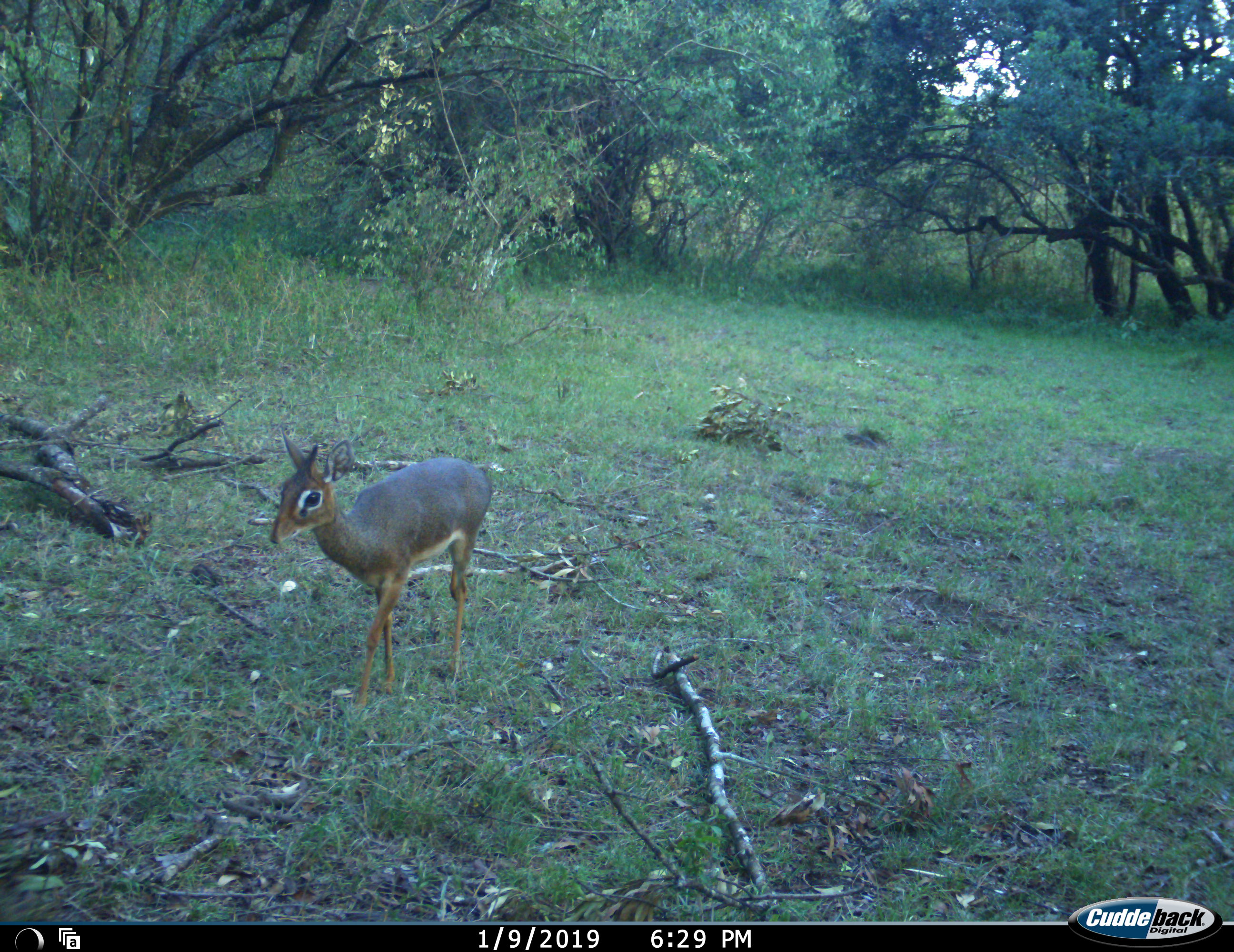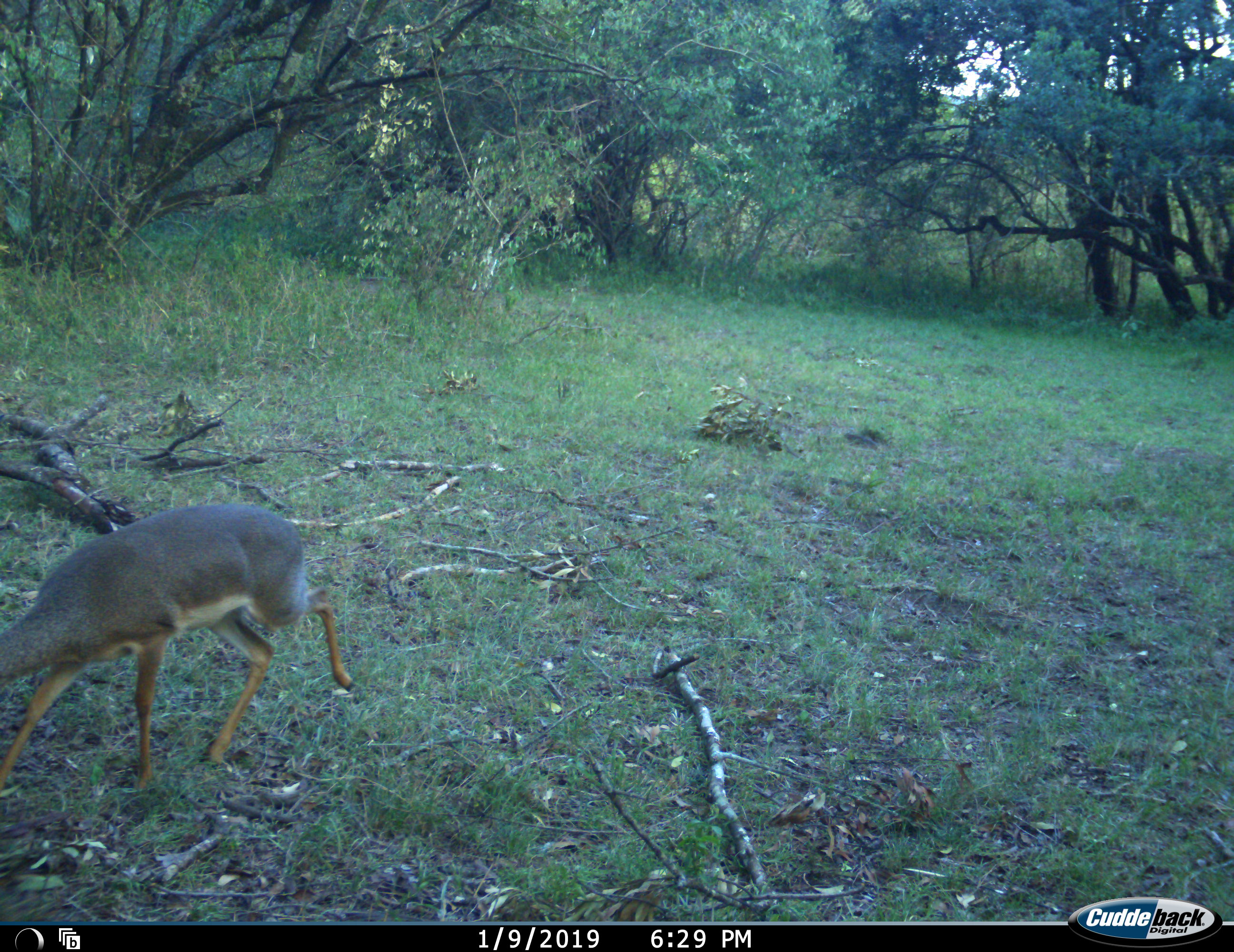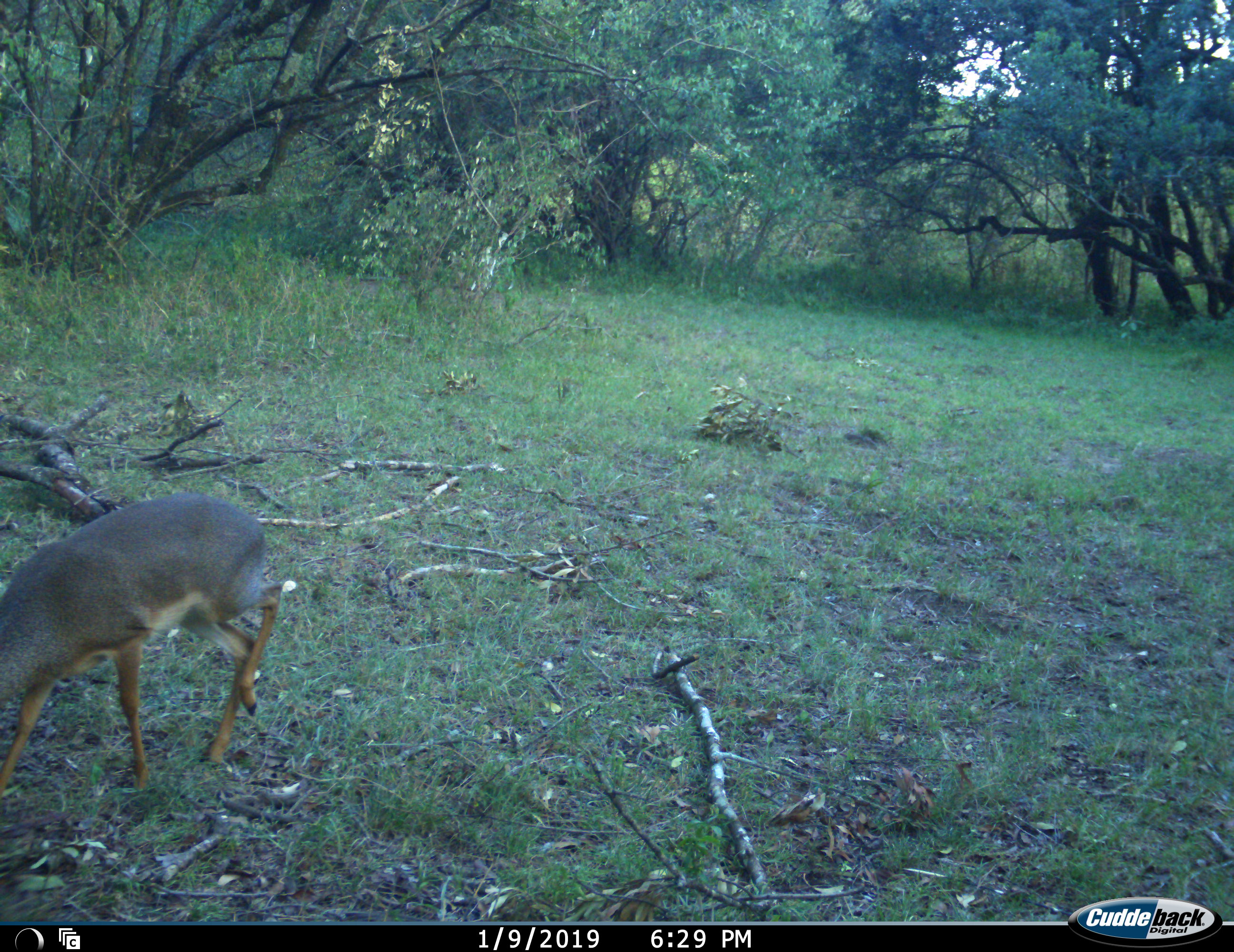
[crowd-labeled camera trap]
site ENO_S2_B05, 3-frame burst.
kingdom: Animalia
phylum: Chordata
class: Mammalia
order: Artiodactyla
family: Bovidae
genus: Madoqua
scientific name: Madoqua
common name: dik-dik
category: dikdik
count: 1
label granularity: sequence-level